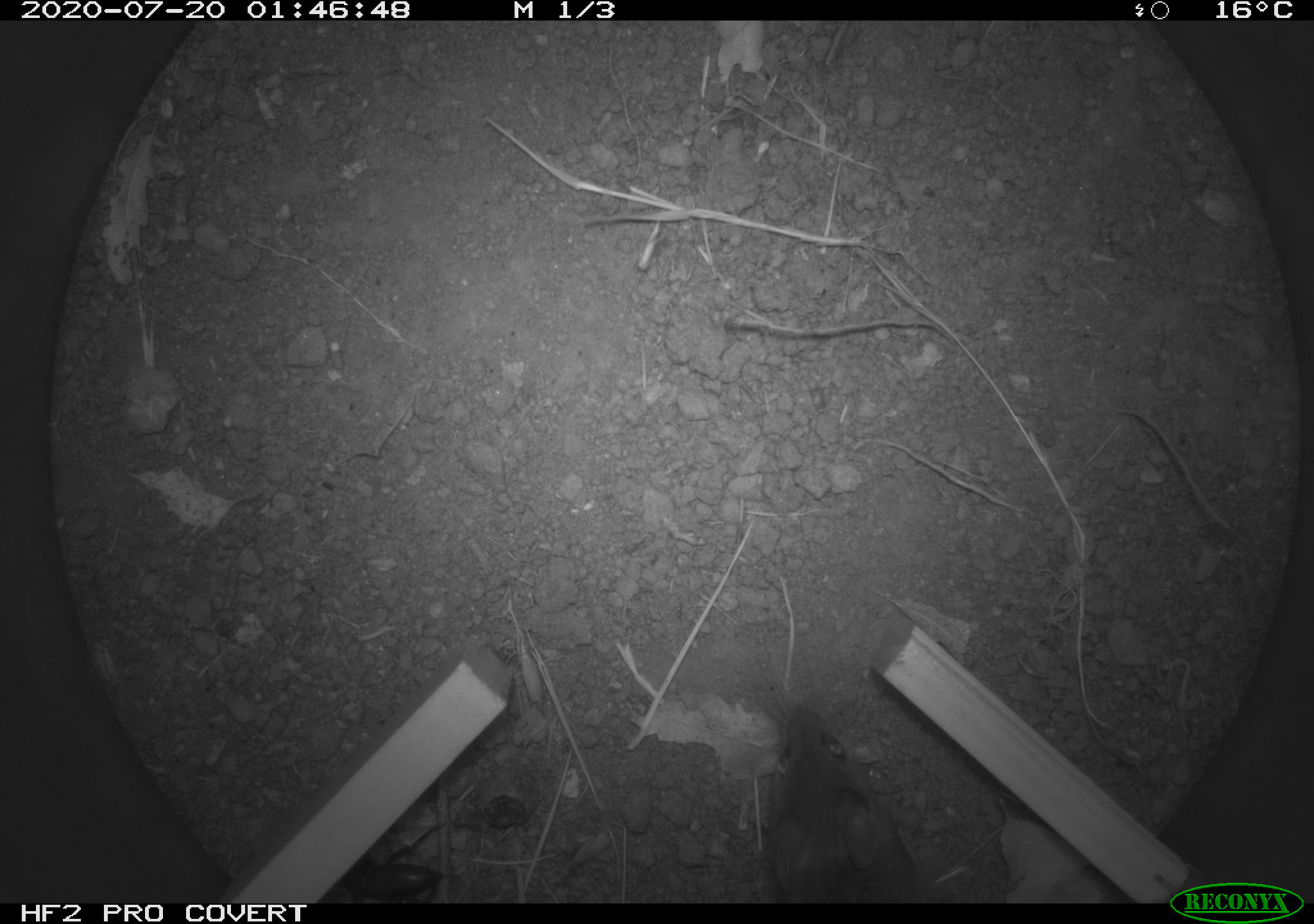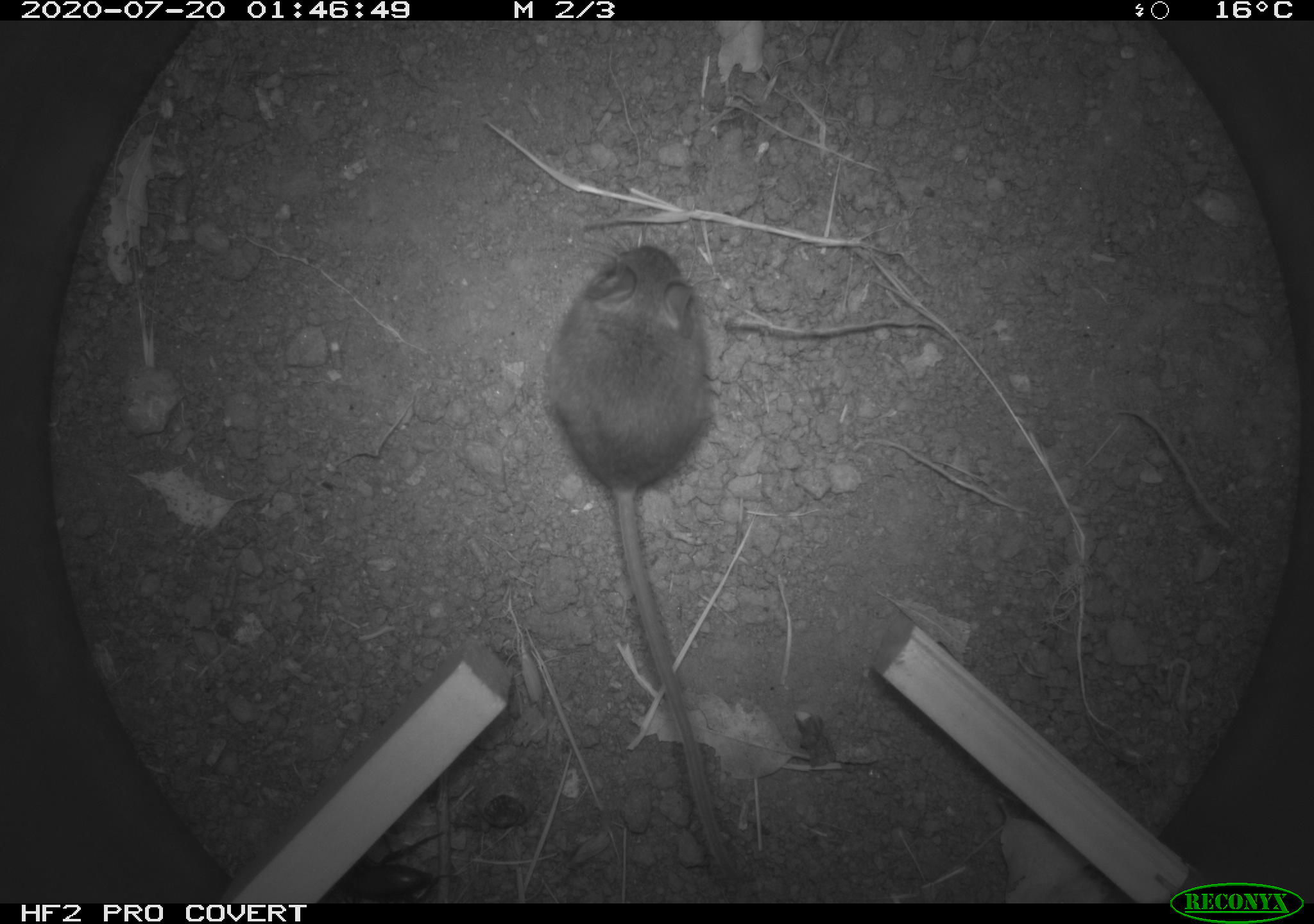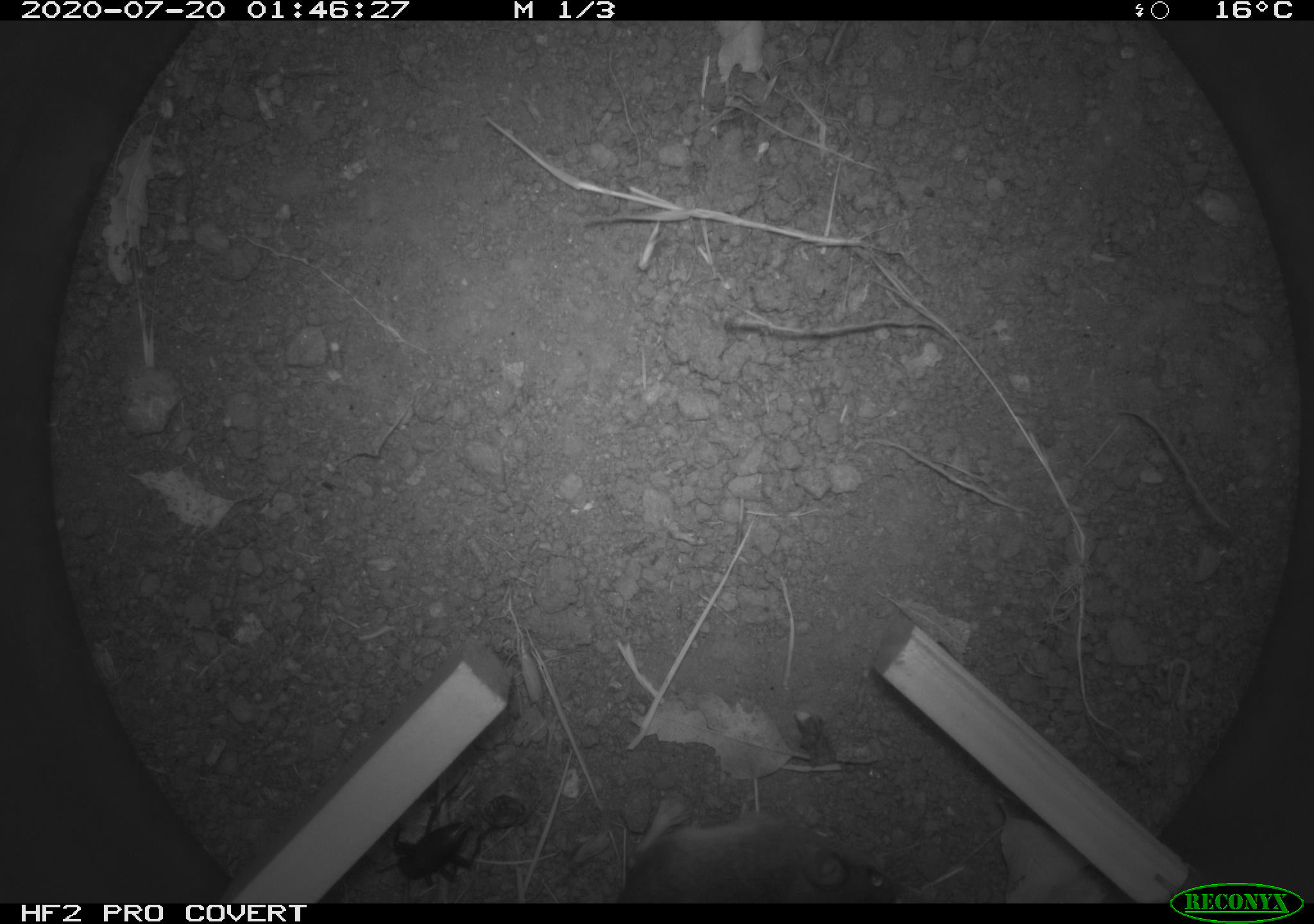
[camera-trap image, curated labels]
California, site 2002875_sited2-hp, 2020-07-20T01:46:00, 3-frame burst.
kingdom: Animalia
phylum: Chordata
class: Mammalia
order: Rodentia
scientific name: Rodentia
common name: rodent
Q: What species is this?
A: Rodent (Rodentia).